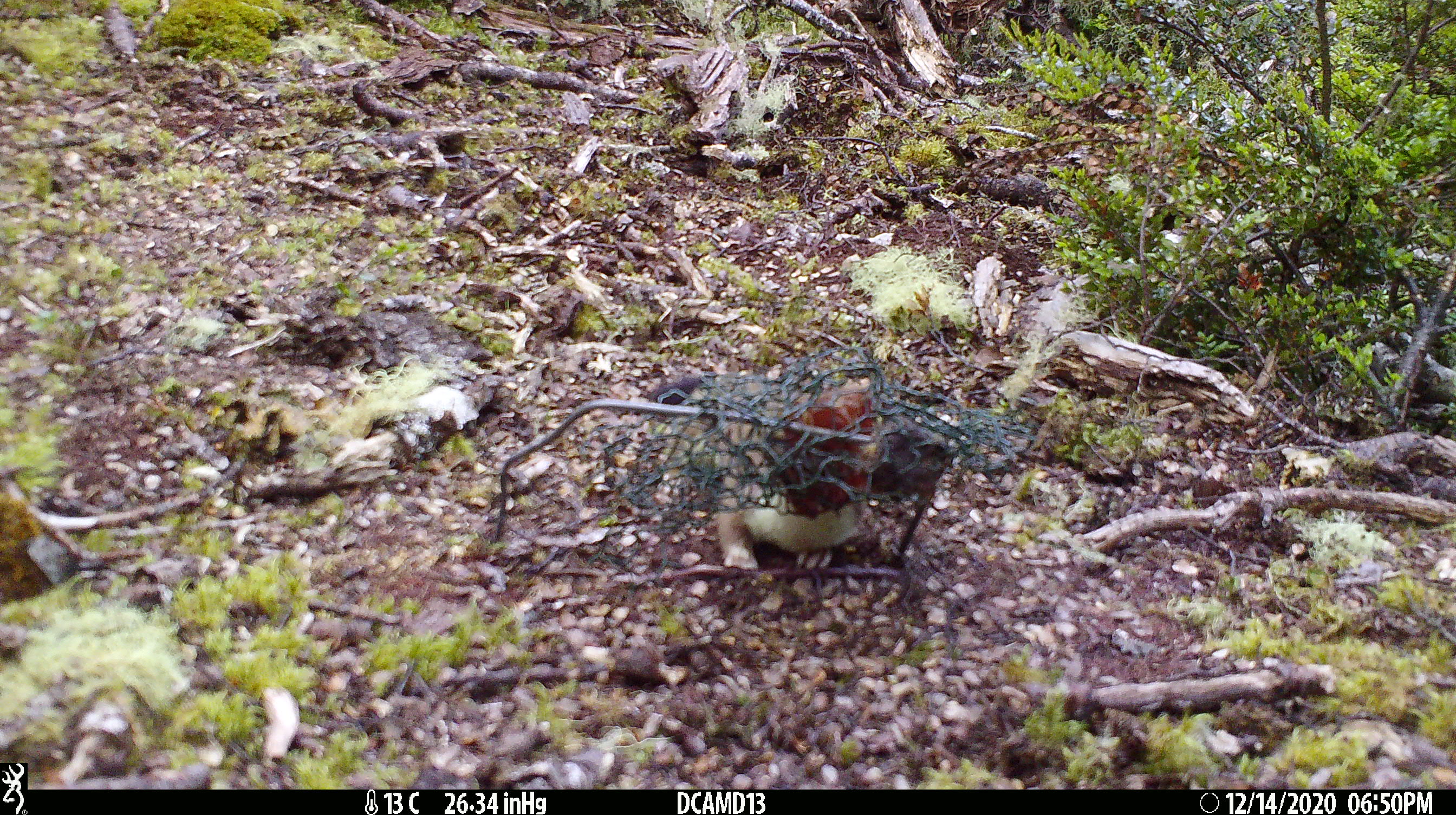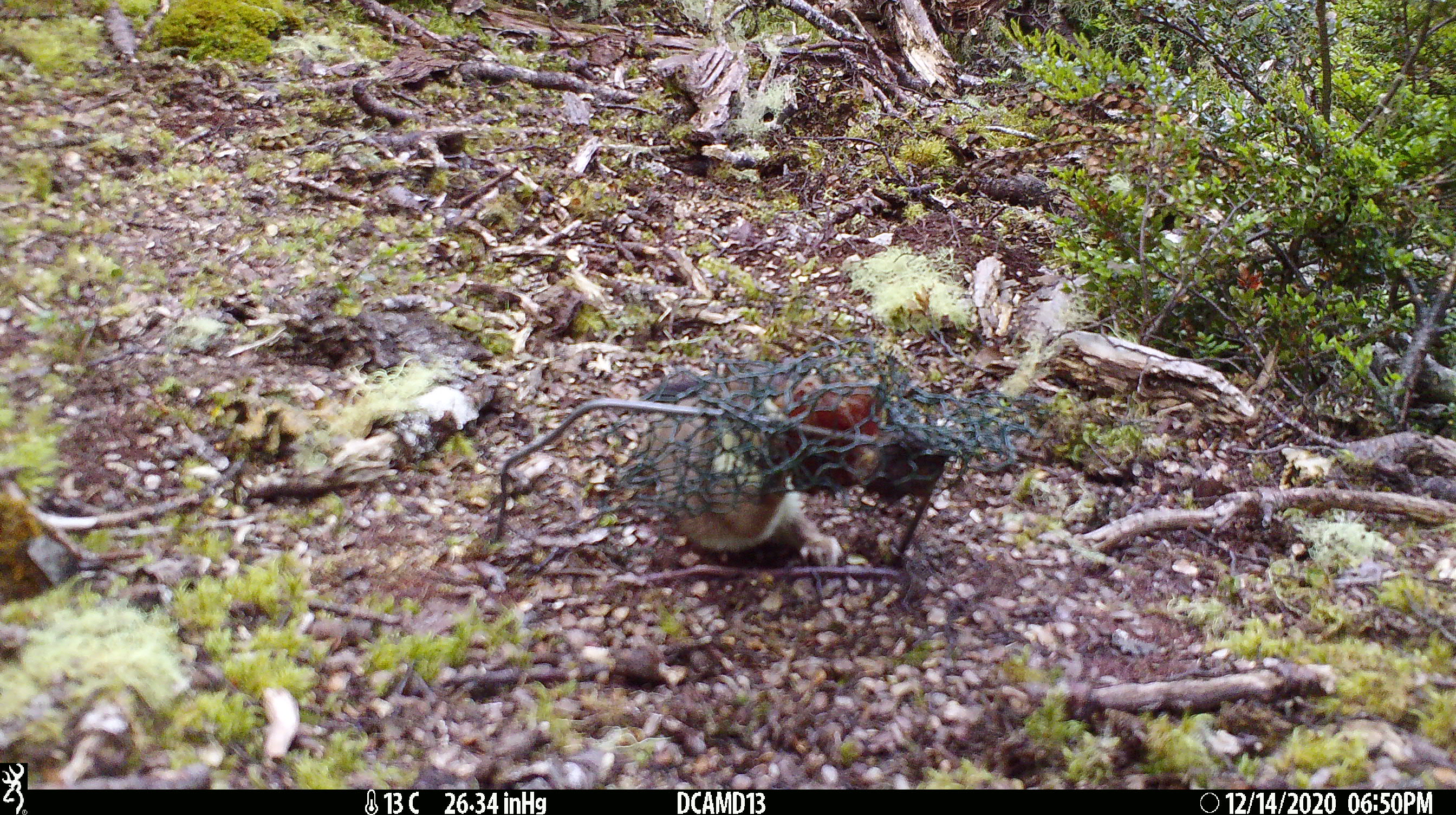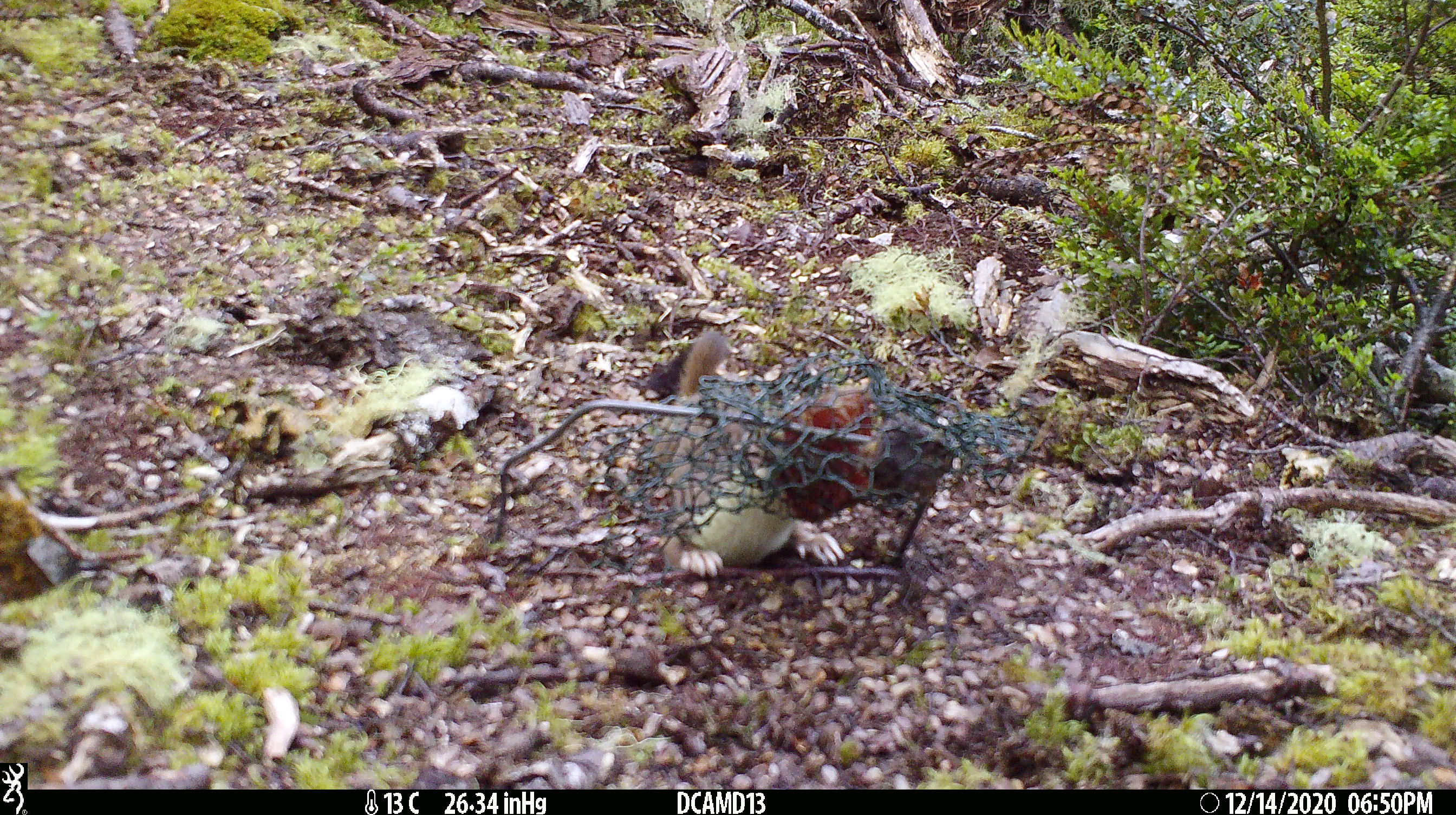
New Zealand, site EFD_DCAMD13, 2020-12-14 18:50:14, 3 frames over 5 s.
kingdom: Animalia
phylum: Chordata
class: Mammalia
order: Carnivora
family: Mustelidae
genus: Mustela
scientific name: Mustela erminea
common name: stoat